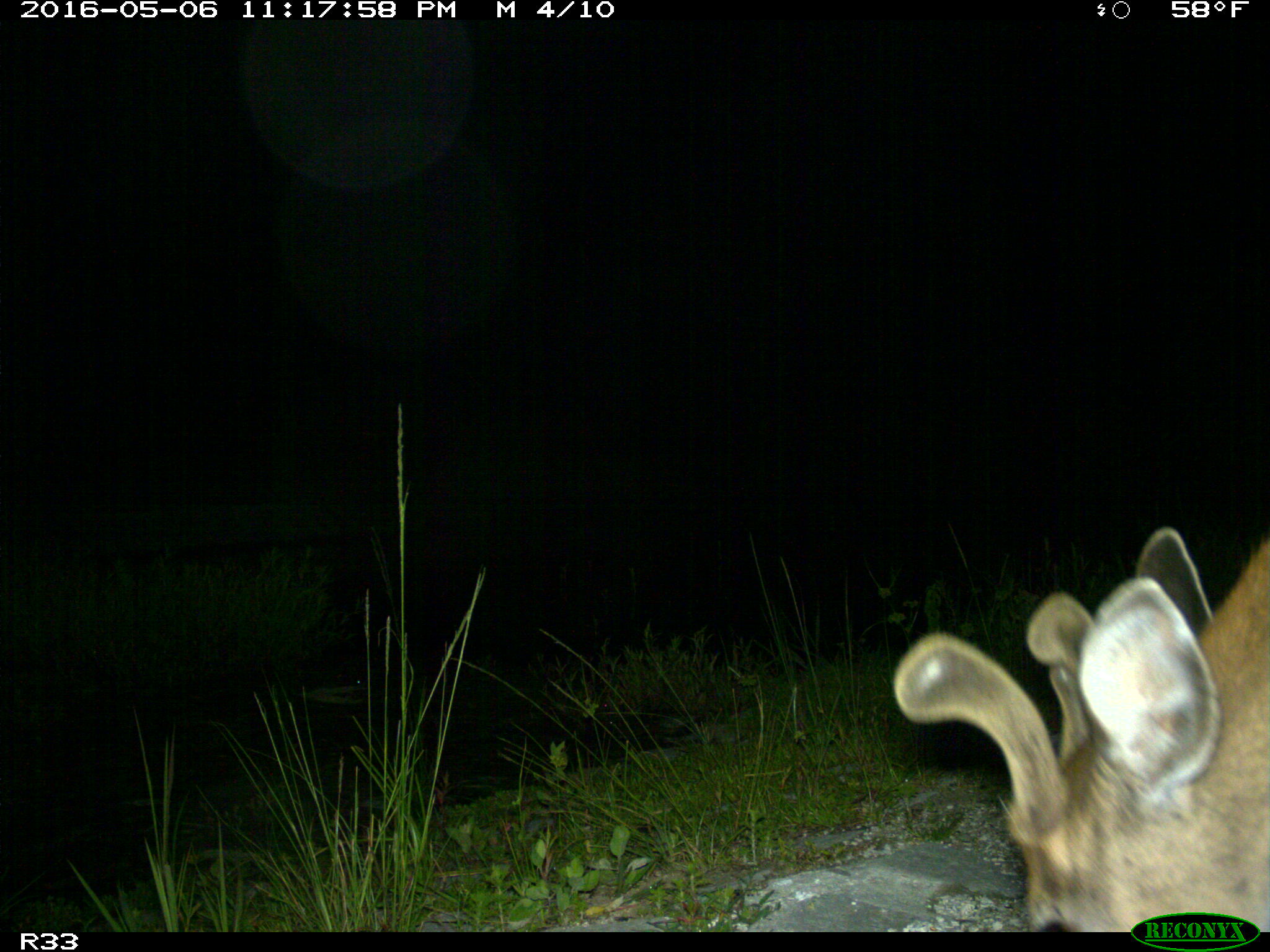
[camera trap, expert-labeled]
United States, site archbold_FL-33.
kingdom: Animalia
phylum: Chordata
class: Mammalia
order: Artiodactyla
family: Cervidae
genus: Odocoileus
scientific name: Odocoileus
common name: deer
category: unidentified deer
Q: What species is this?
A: Unidentified deer (deer) (Odocoileus).